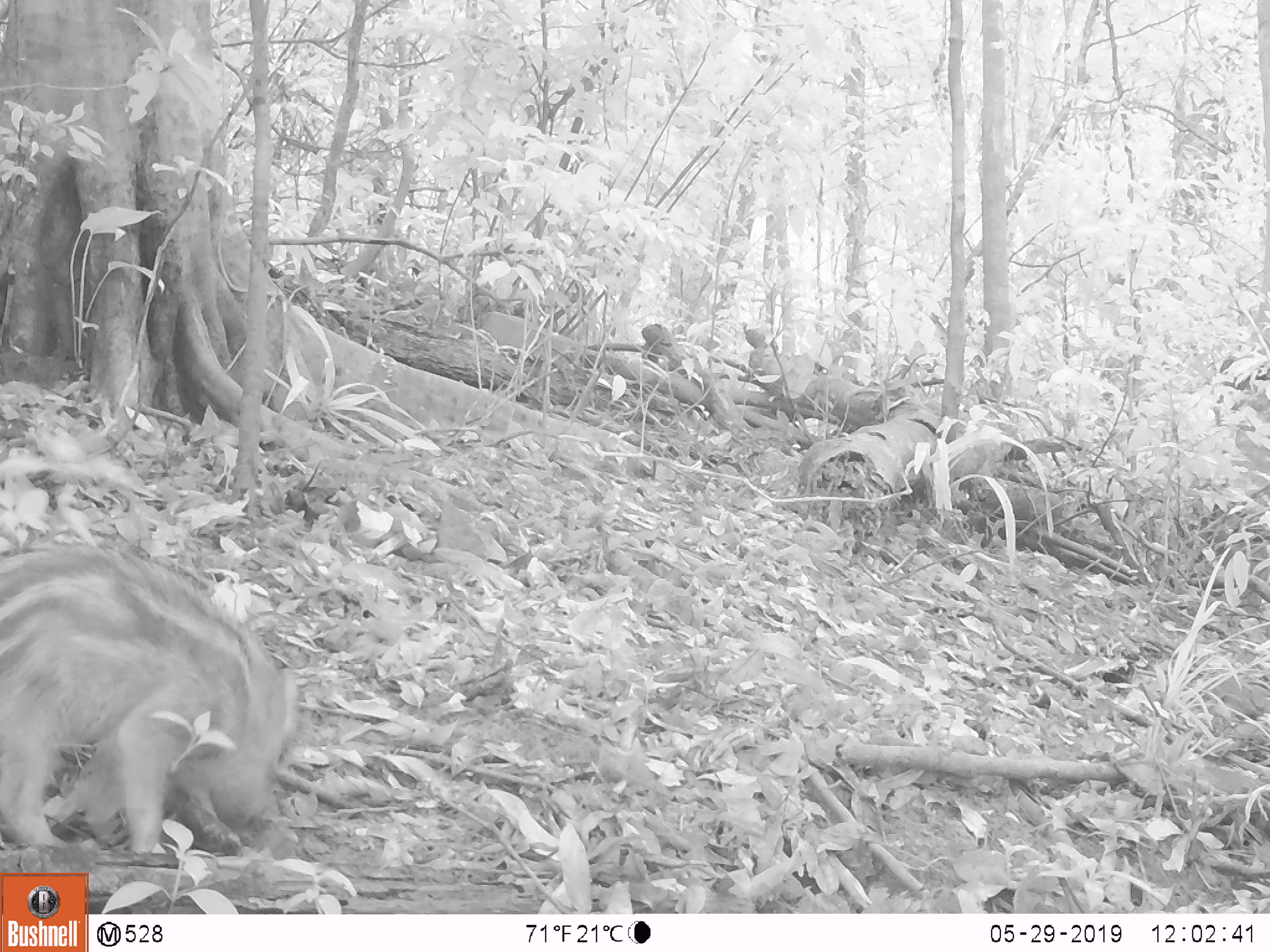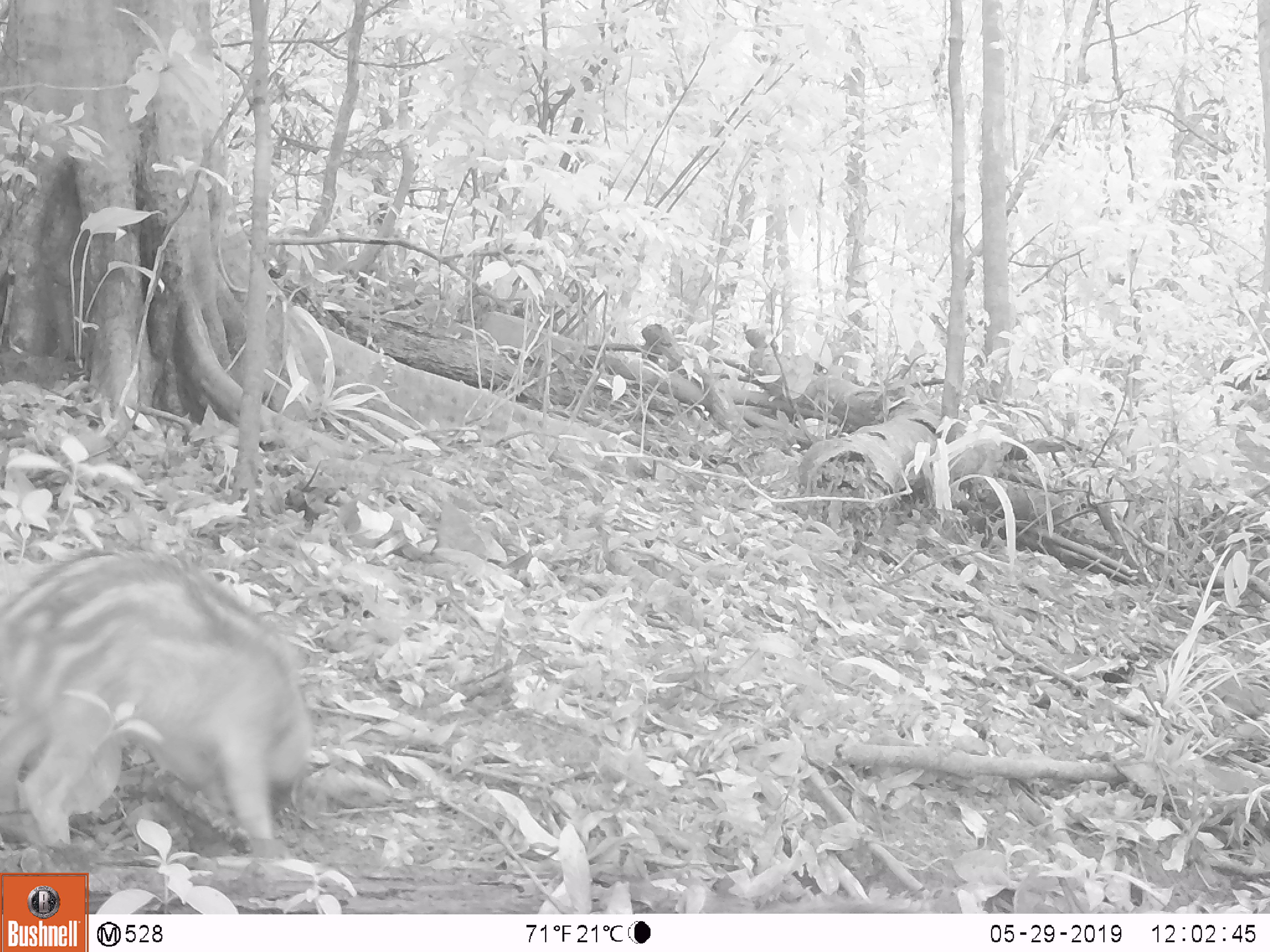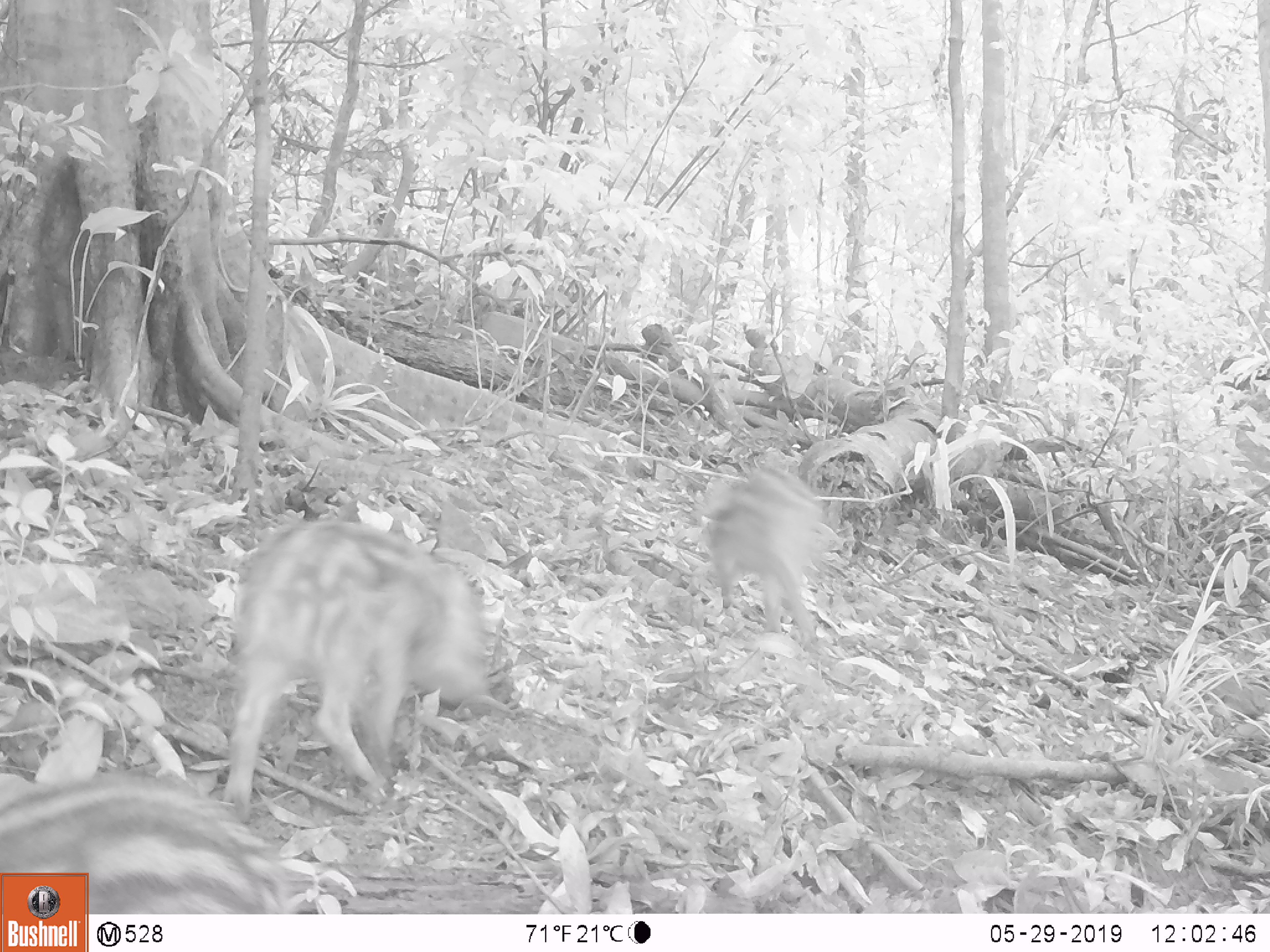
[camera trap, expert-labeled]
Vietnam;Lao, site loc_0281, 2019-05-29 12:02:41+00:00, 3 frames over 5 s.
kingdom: Animalia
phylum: Chordata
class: Mammalia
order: Artiodactyla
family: Suidae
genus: Sus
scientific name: Sus scrofa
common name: eurasian wild pig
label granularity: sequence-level